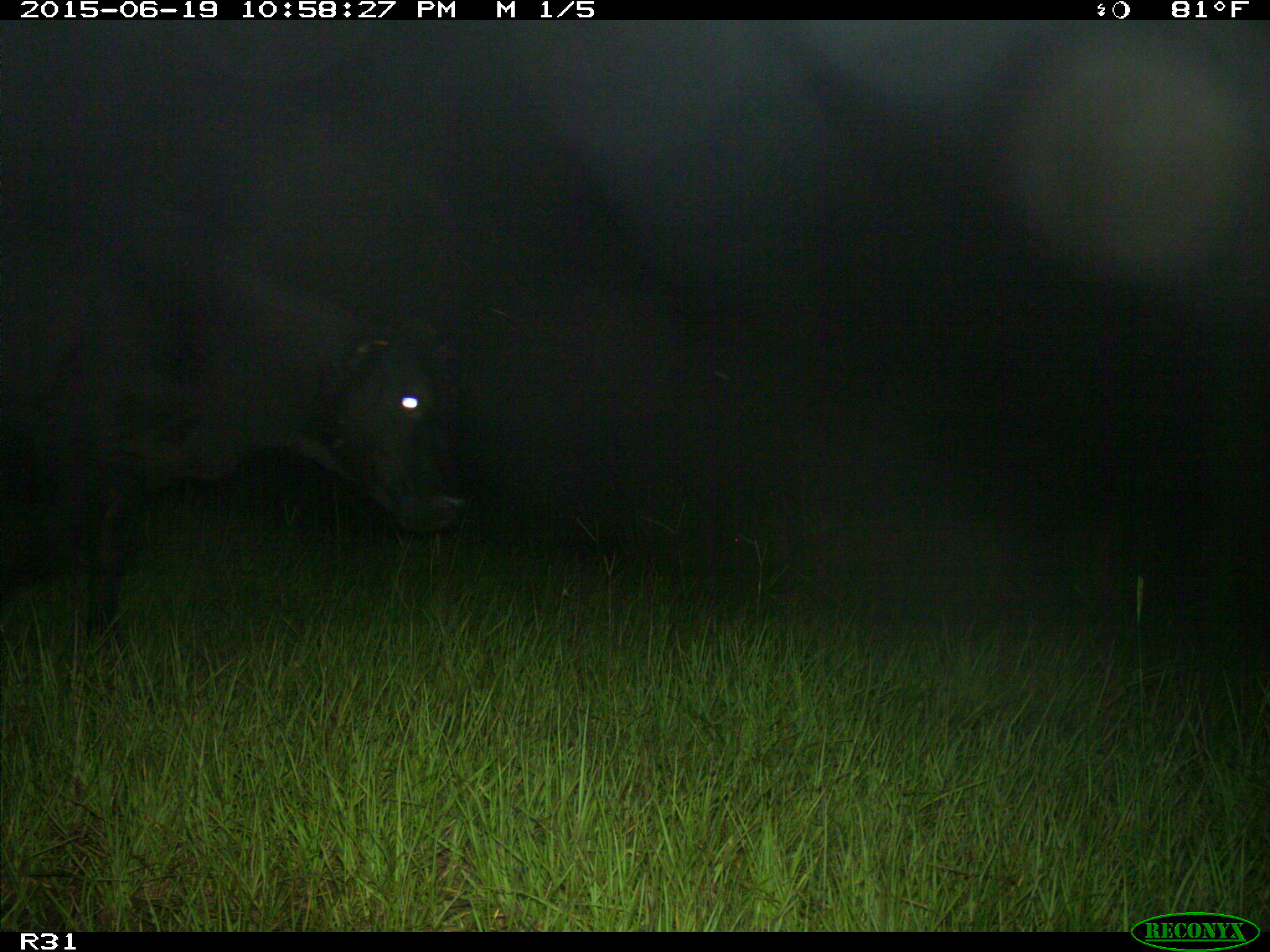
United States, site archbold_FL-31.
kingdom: Animalia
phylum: Chordata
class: Mammalia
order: Artiodactyla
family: Bovidae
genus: Bos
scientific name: Bos taurus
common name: domestic cow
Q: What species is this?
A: Bos taurus (domestic cow).